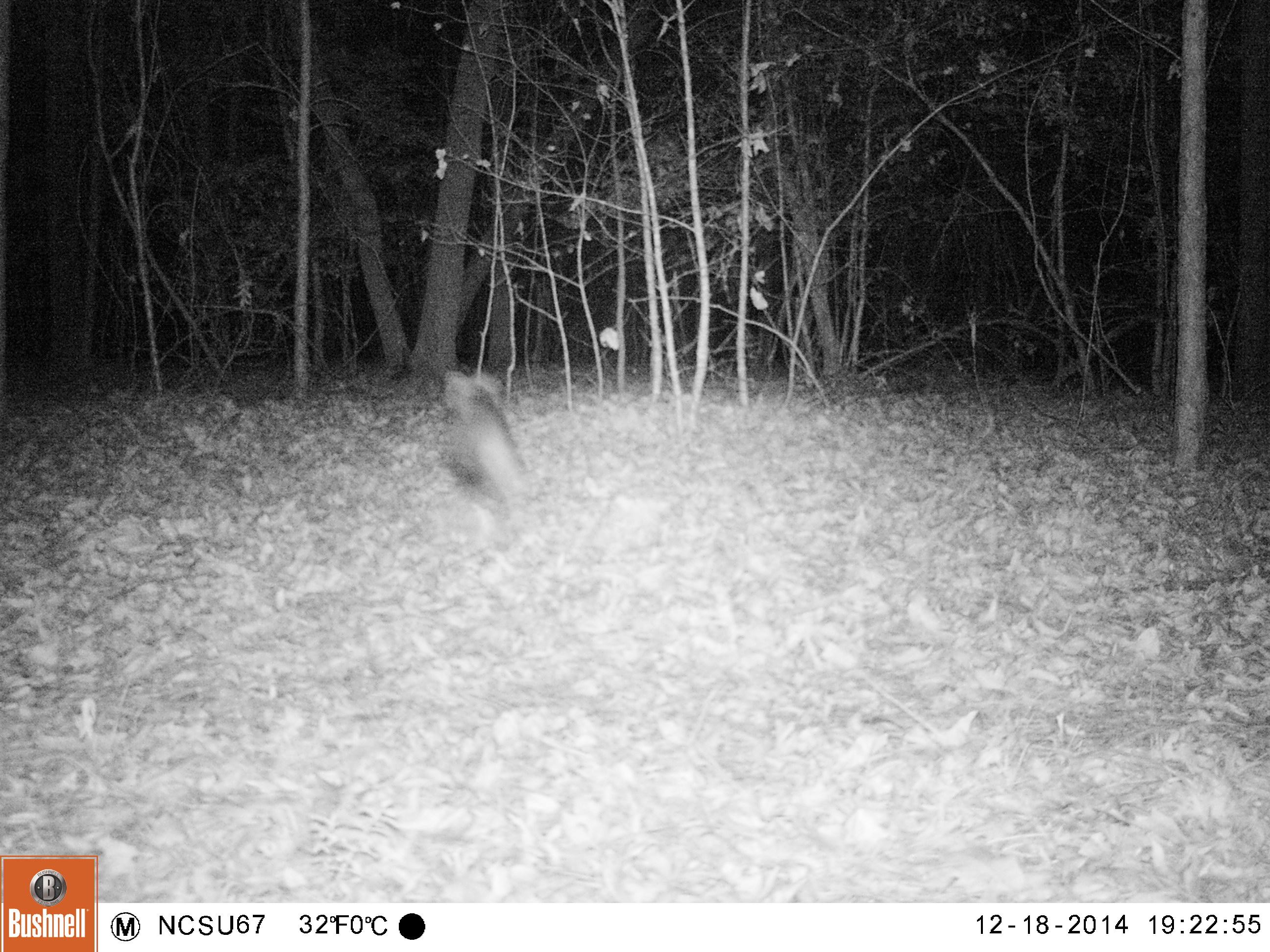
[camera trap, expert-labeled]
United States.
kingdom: Animalia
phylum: Chordata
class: Mammalia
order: Carnivora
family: Canidae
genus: Urocyon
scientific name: Urocyon cinereoargenteus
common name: gray fox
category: Grey Fox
Grey Fox (gray fox) (Urocyon cinereoargenteus).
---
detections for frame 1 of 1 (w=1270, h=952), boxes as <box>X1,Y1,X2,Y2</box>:
Grey Fox: <box>430,361,545,525</box>